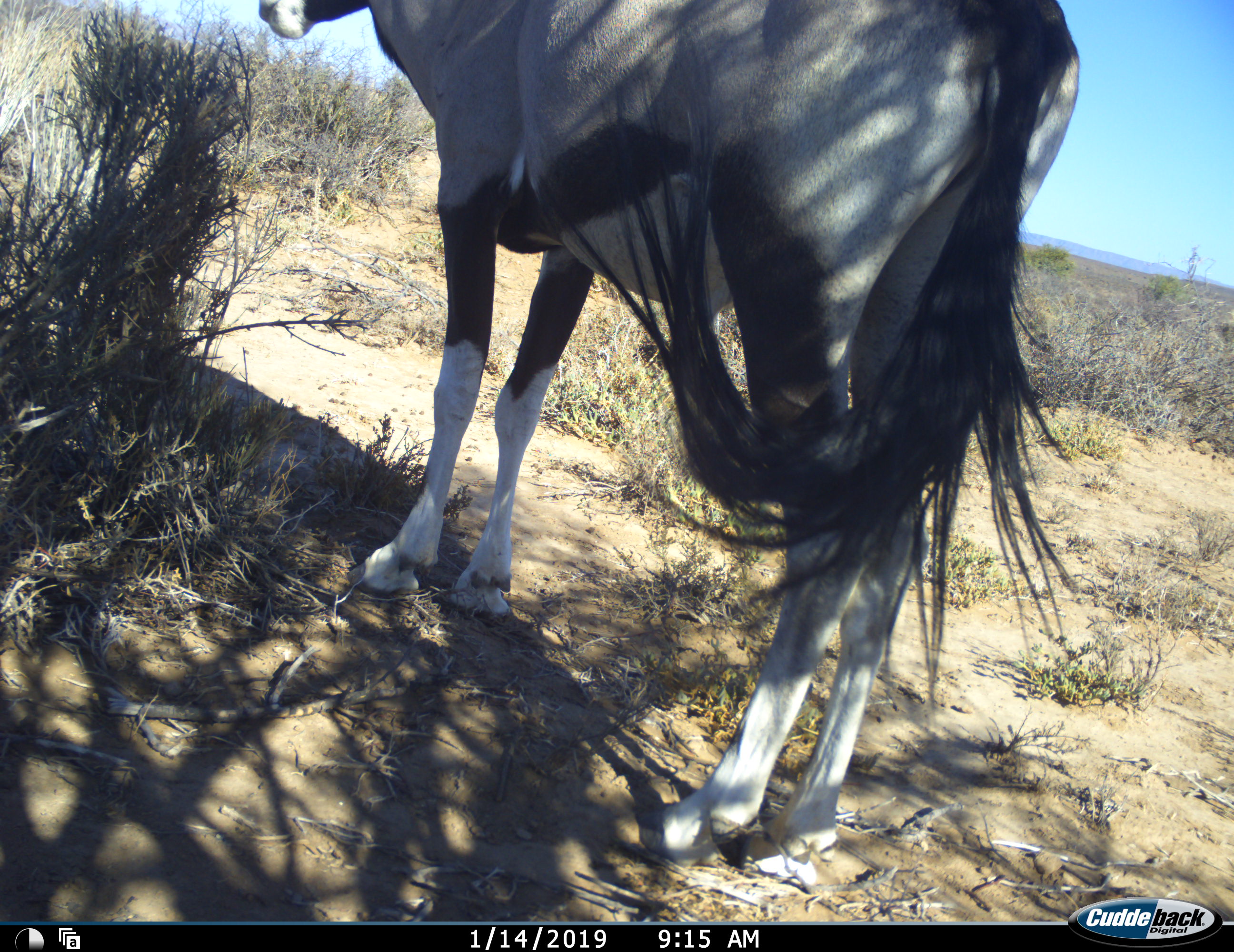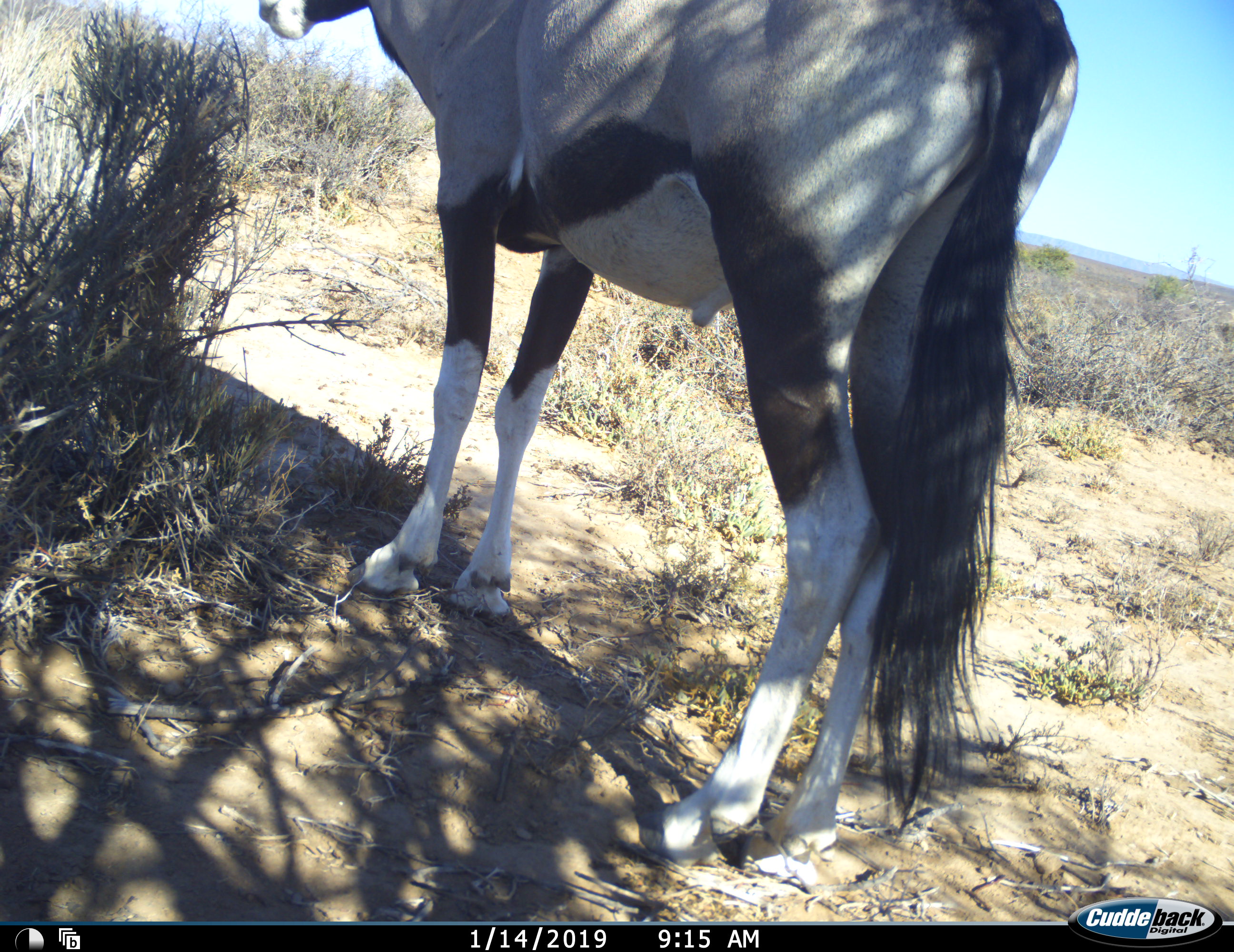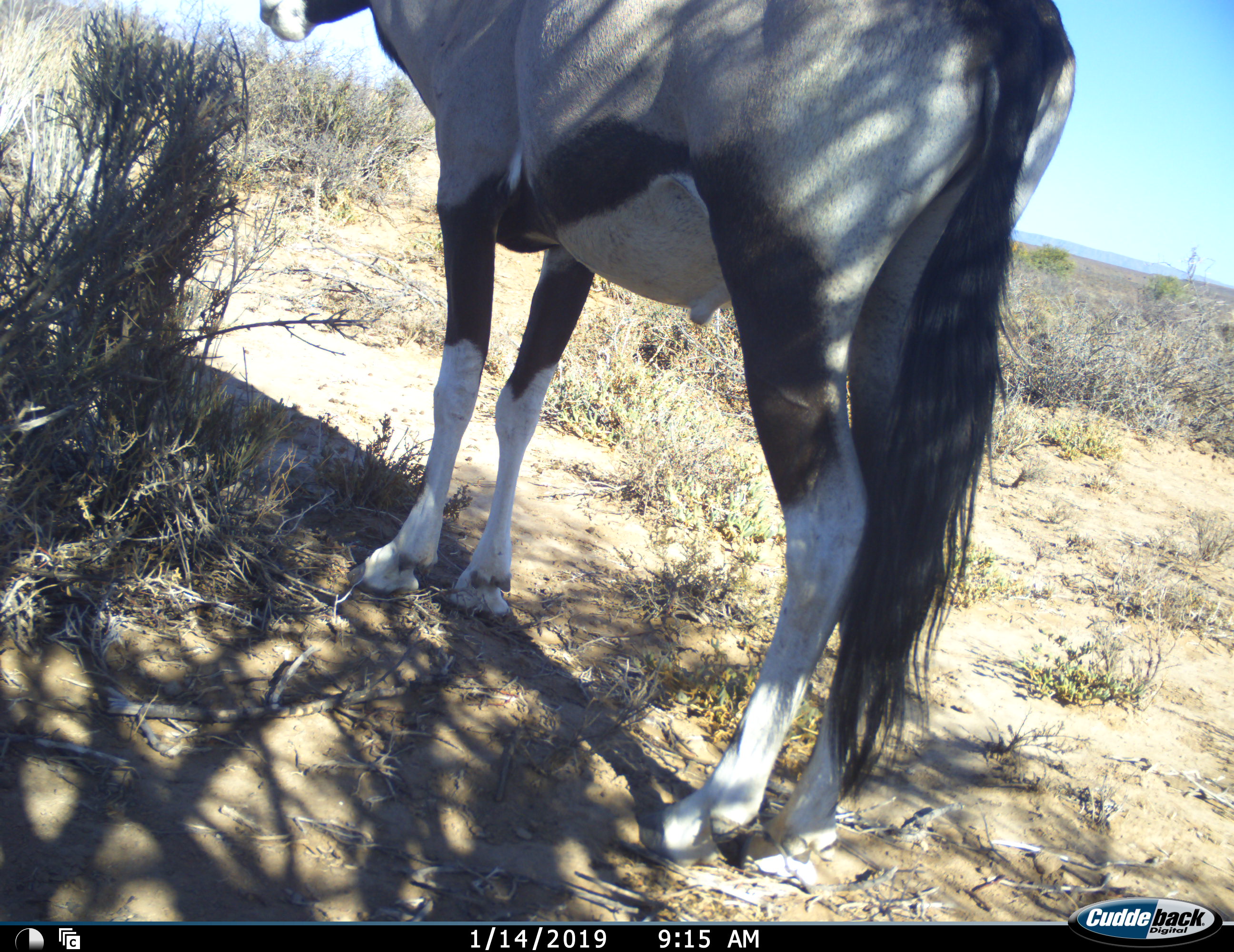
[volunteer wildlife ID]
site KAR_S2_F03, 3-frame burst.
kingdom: Animalia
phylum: Chordata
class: Mammalia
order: Artiodactyla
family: Bovidae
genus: Oryx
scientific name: Oryx gazella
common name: gemsbok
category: oryx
Oryx (gemsbok) (Oryx gazella), count 1. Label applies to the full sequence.